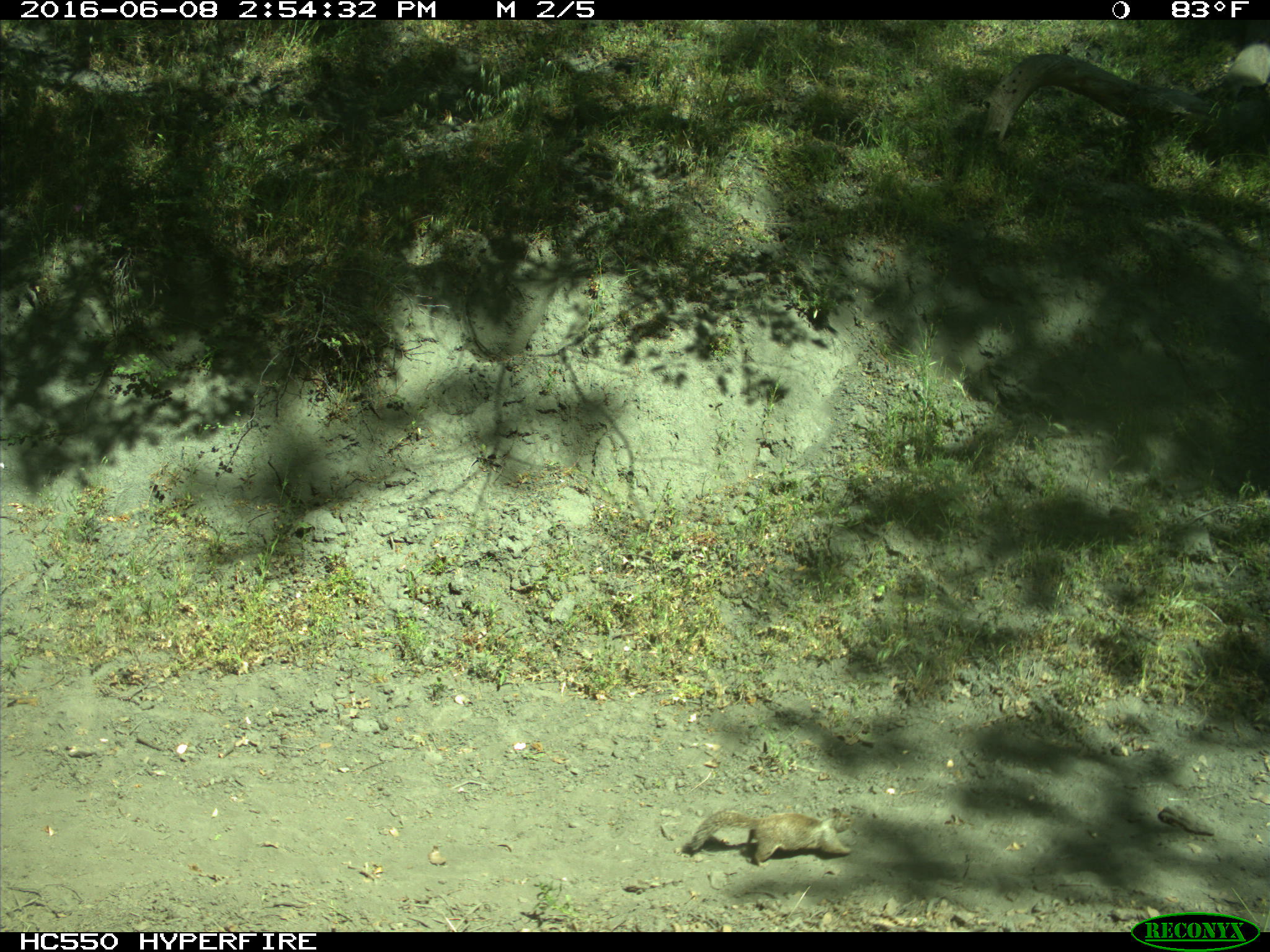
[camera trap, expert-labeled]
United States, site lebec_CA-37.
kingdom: Animalia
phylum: Chordata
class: Mammalia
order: Rodentia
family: Sciuridae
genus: Otospermophilus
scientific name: Otospermophilus beecheyi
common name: california ground squirrel